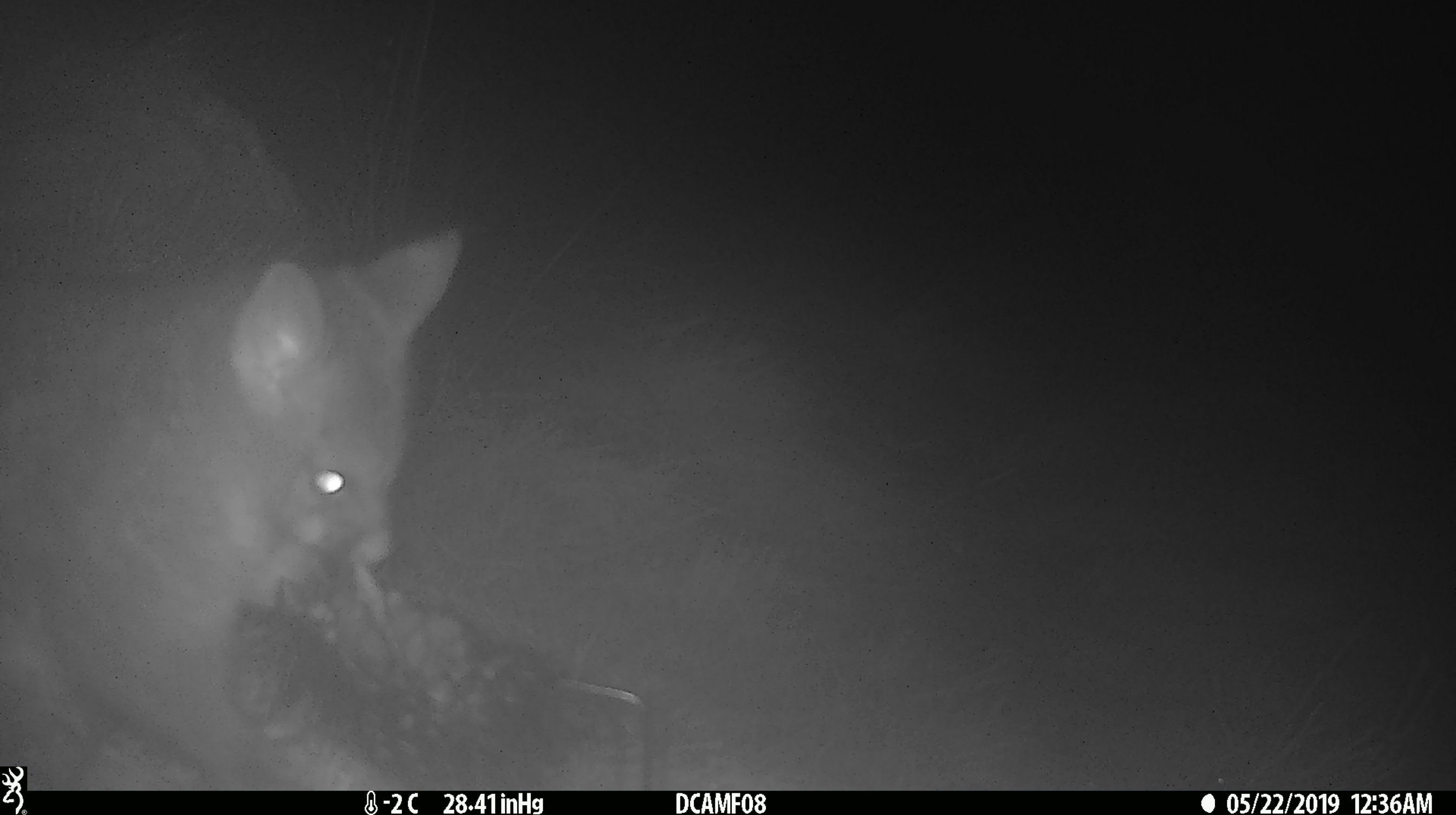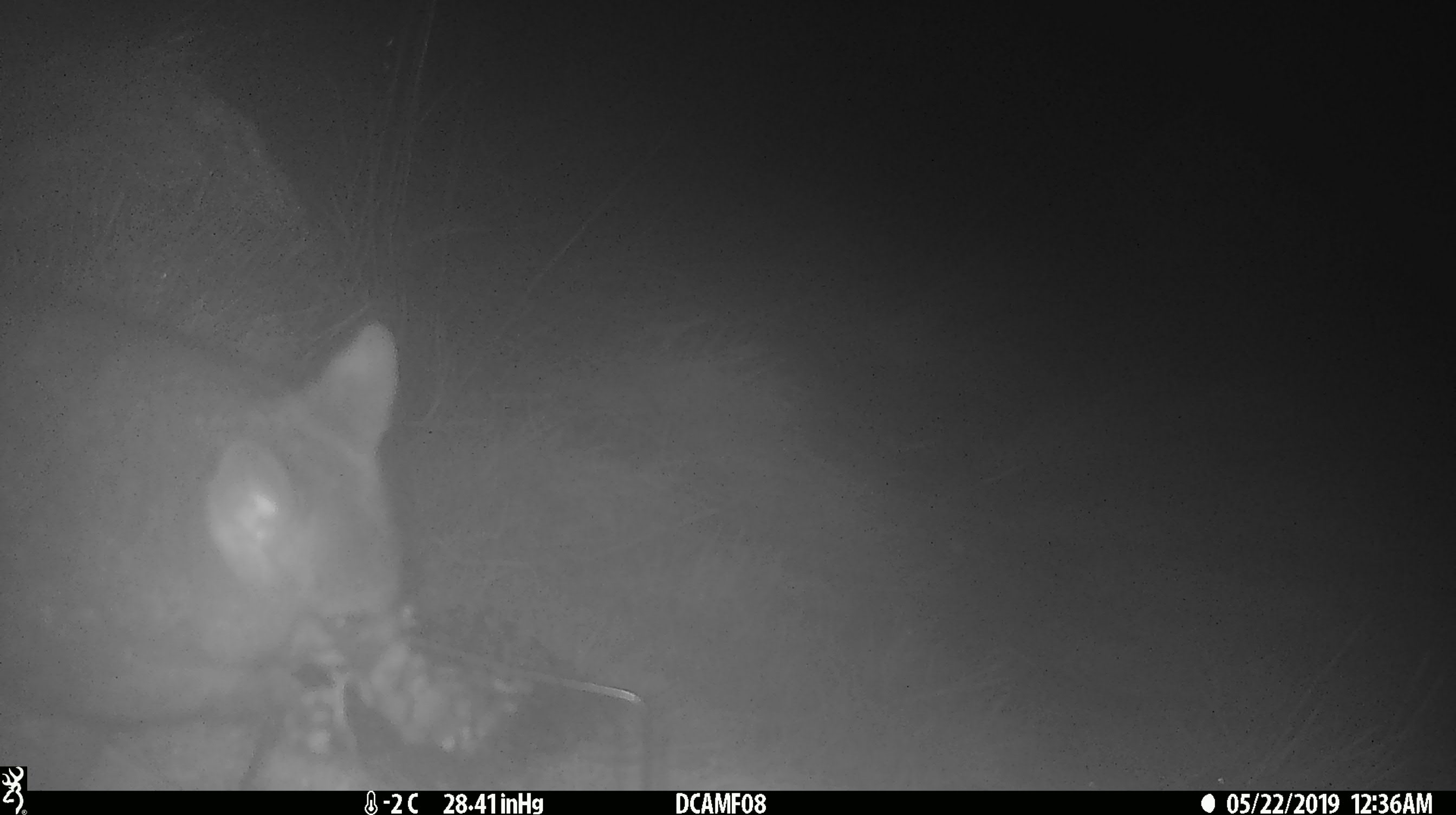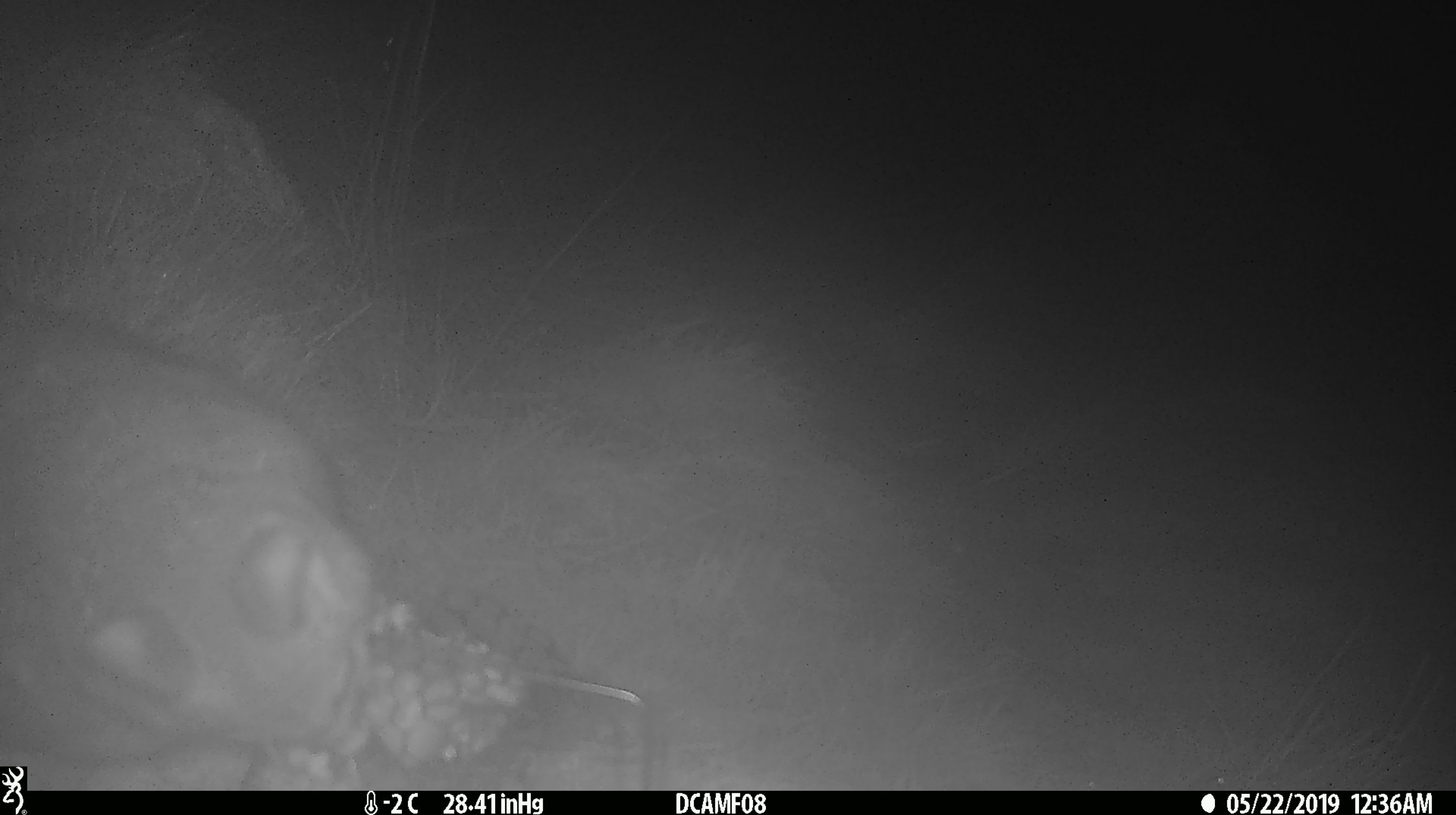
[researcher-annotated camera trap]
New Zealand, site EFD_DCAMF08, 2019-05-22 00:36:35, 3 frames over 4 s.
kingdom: Animalia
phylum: Chordata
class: Mammalia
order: Diprotodontia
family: Phalangeridae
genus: Trichosurus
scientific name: Trichosurus vulpecula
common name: common brushtail possum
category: possum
Possum (common brushtail possum) (Trichosurus vulpecula).